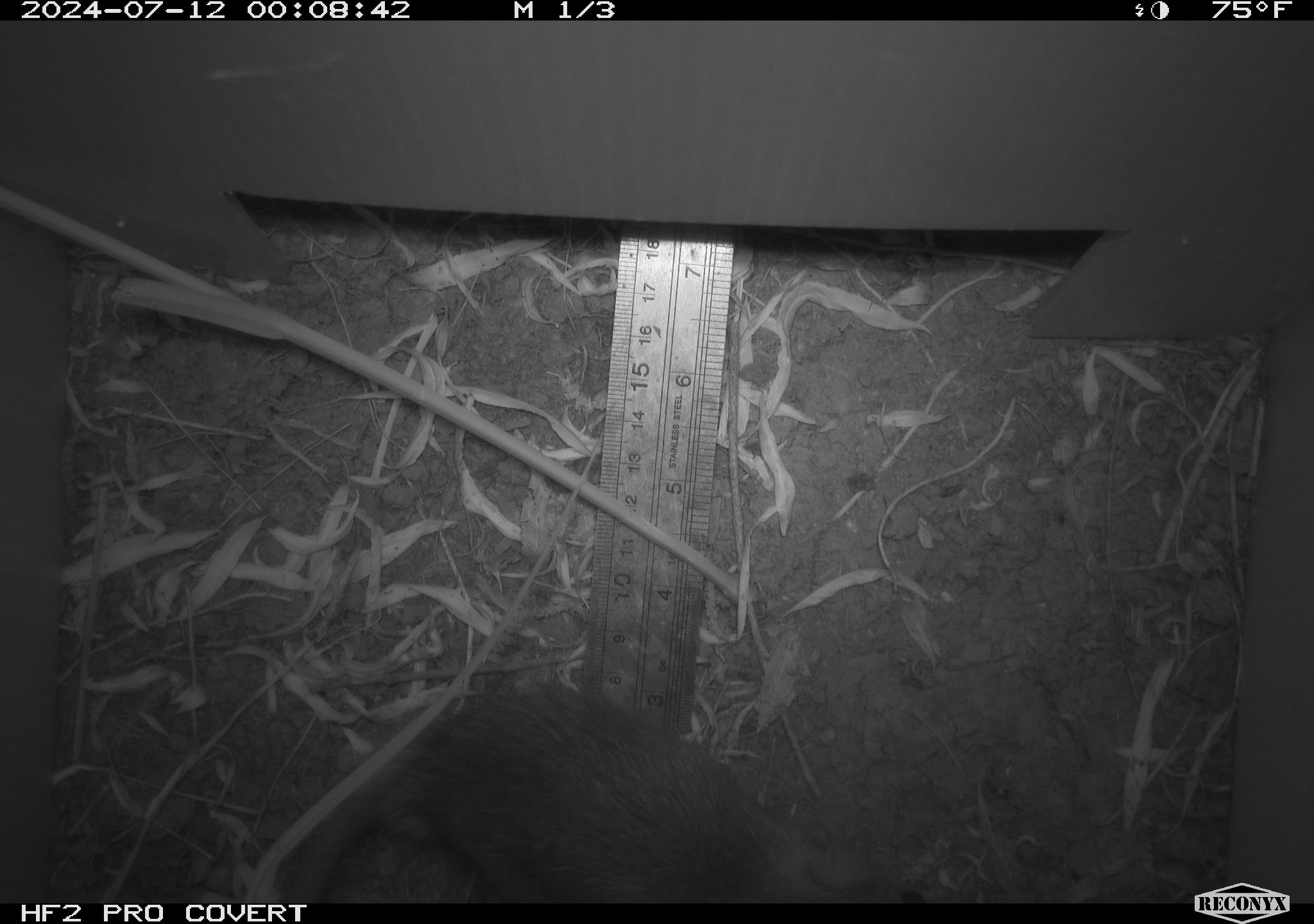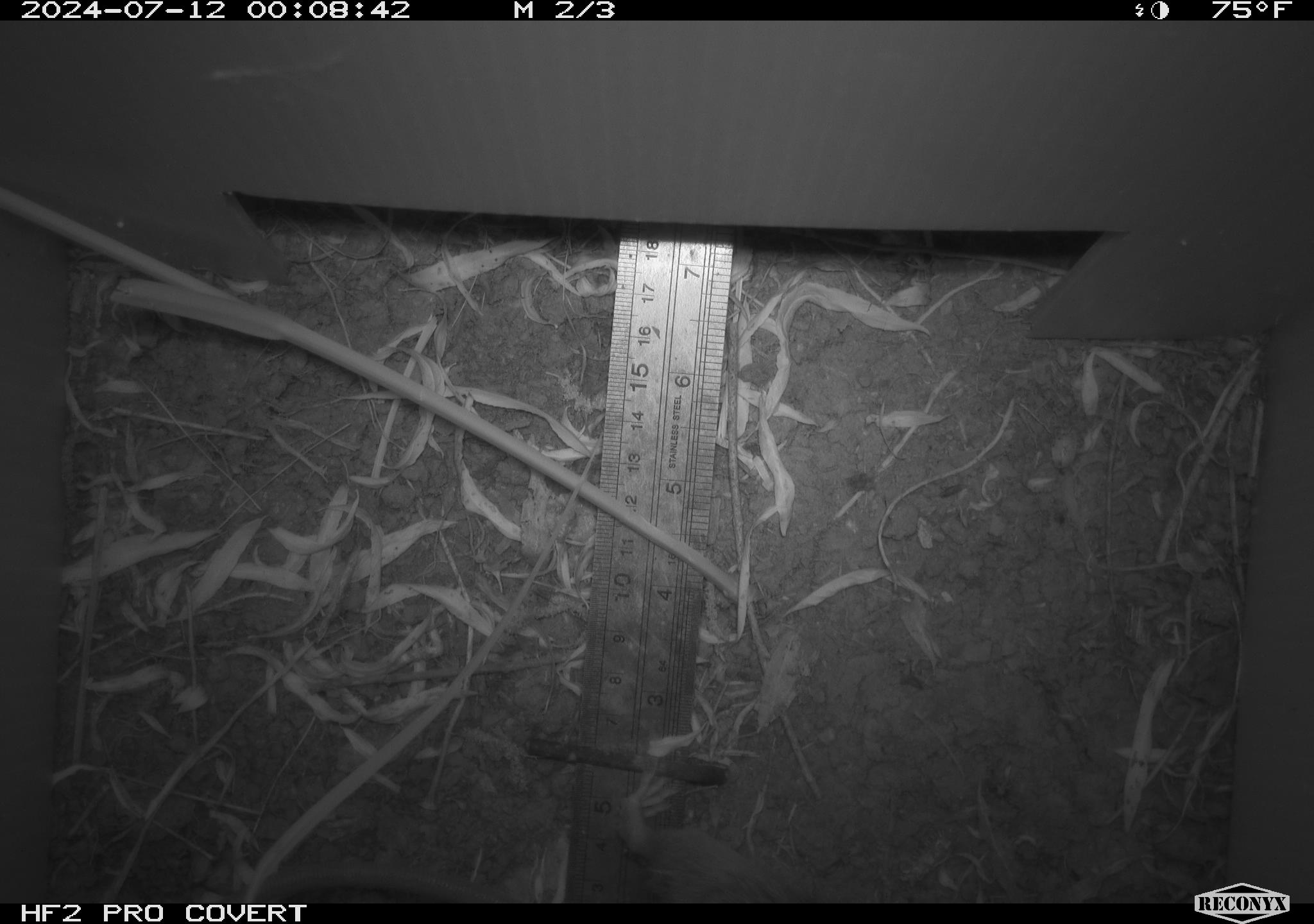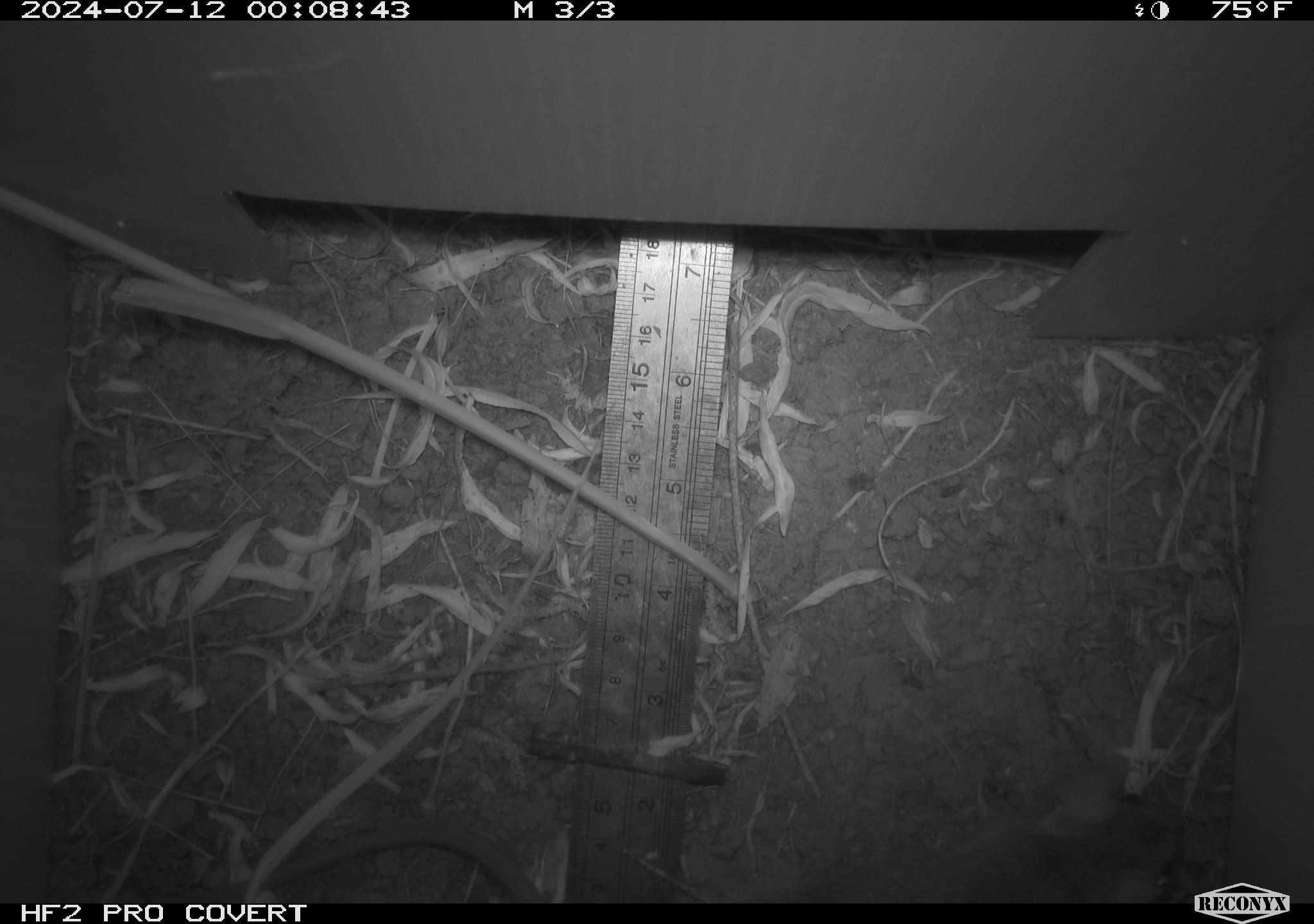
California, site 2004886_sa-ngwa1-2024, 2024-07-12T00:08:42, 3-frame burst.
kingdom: Animalia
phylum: Chordata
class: Mammalia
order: Rodentia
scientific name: Rodentia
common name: woodrat or rat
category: woodrat or rat species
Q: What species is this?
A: Woodrat or rat species (woodrat or rat) (Rodentia).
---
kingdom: Animalia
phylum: Chordata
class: Mammalia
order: Eulipotyphla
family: Soricidae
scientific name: Soricidae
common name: shrews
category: soricidae family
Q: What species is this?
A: Soricidae family (shrews) (Soricidae).